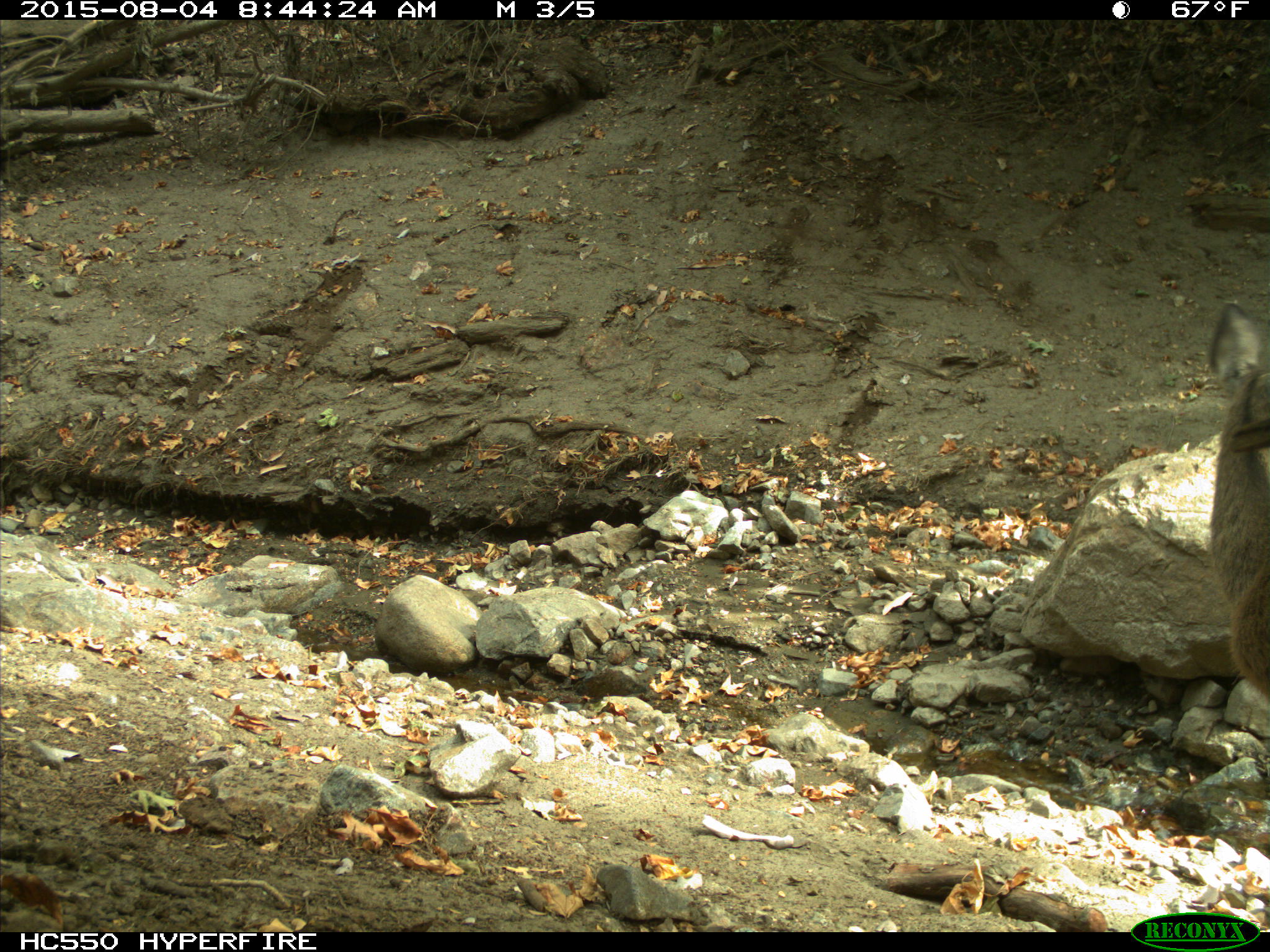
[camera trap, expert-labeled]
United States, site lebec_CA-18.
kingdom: Animalia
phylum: Chordata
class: Mammalia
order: Artiodactyla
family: Cervidae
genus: Odocoileus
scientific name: Odocoileus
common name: deer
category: unidentified deer